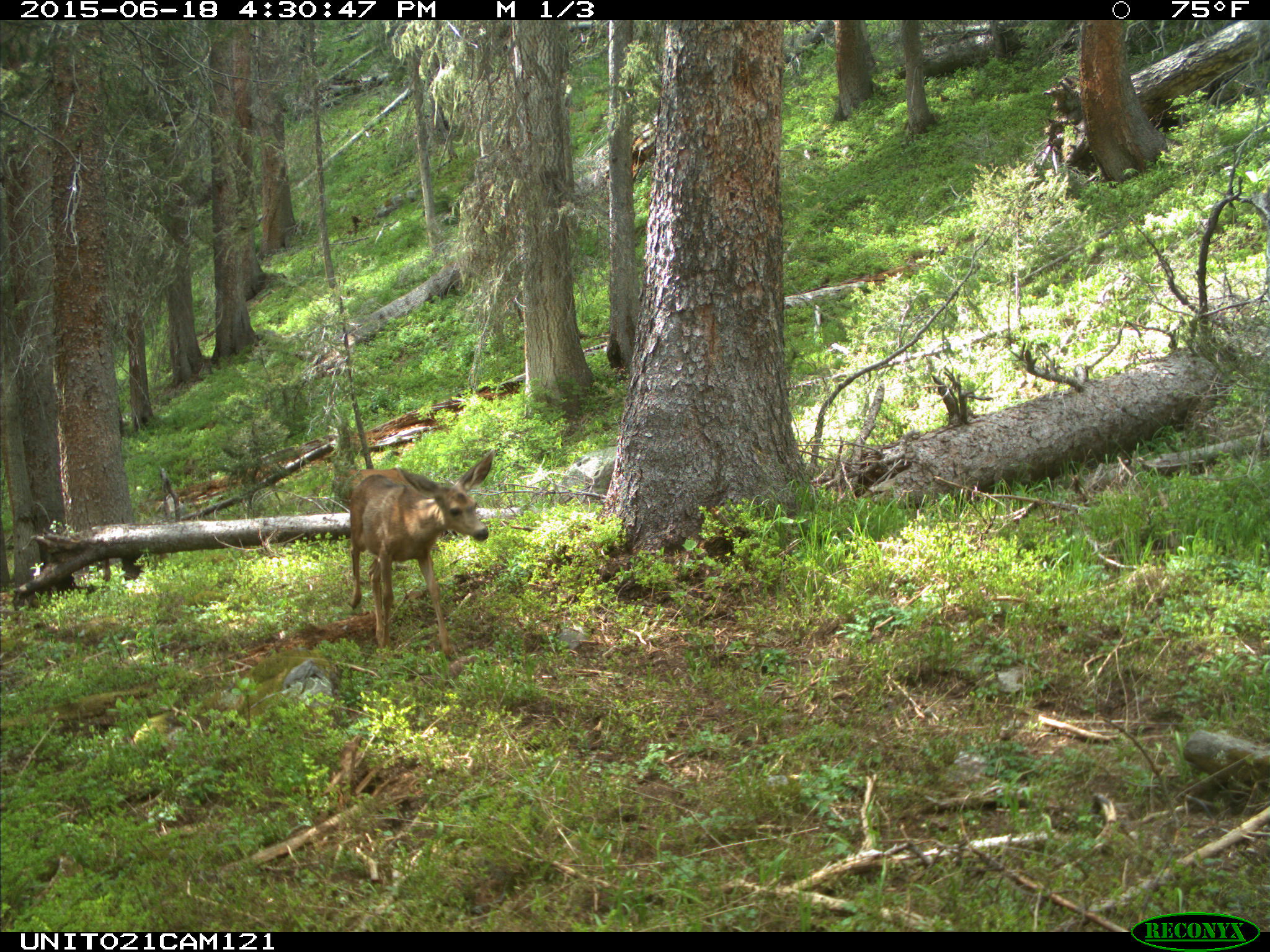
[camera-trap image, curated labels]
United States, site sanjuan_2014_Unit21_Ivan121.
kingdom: Animalia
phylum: Chordata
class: Mammalia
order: Artiodactyla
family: Cervidae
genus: Odocoileus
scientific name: Odocoileus hemionus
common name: mule deer